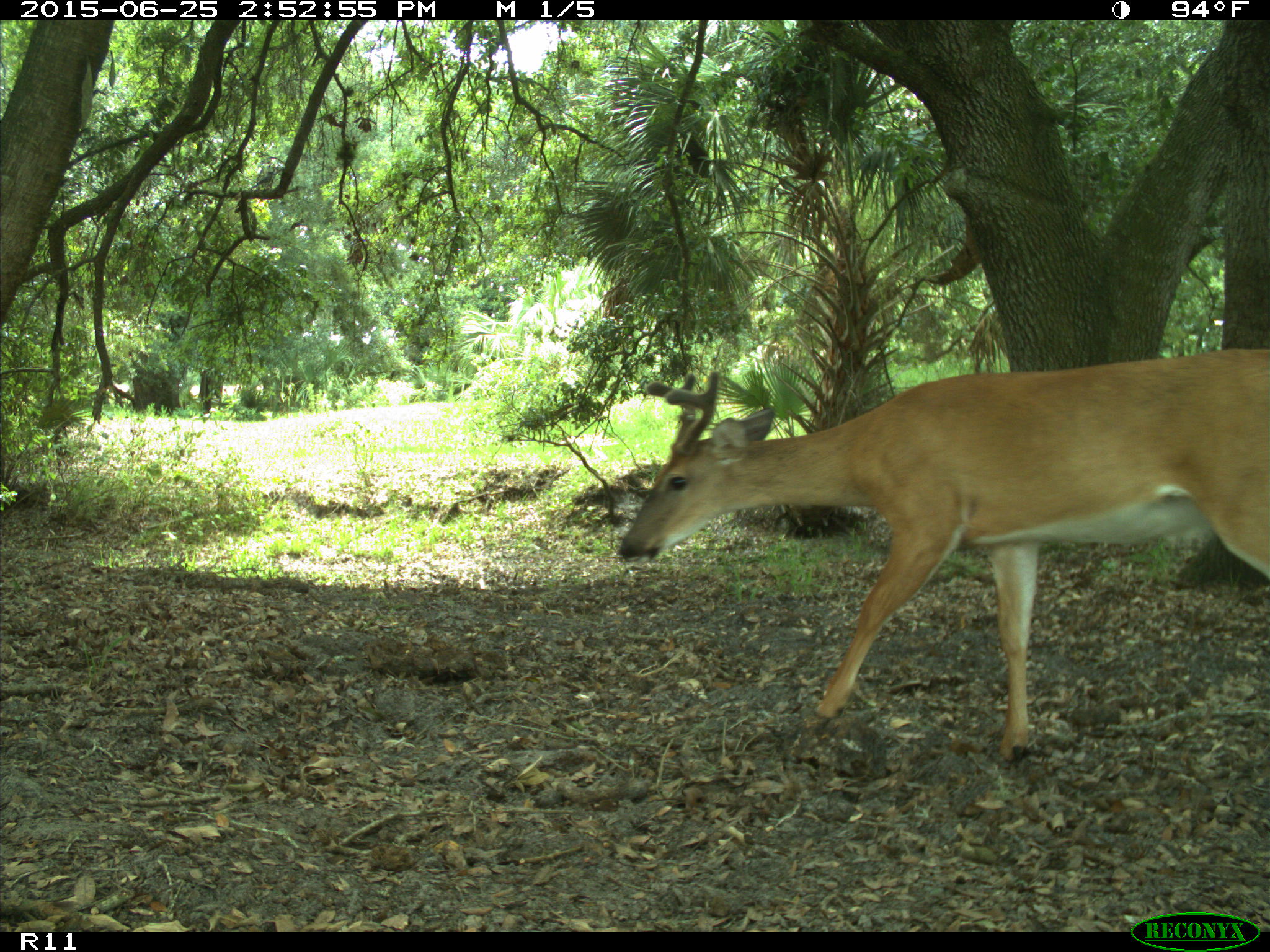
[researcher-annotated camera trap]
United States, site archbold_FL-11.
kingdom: Animalia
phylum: Chordata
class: Mammalia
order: Artiodactyla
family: Cervidae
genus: Odocoileus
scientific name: Odocoileus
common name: deer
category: unidentified deer